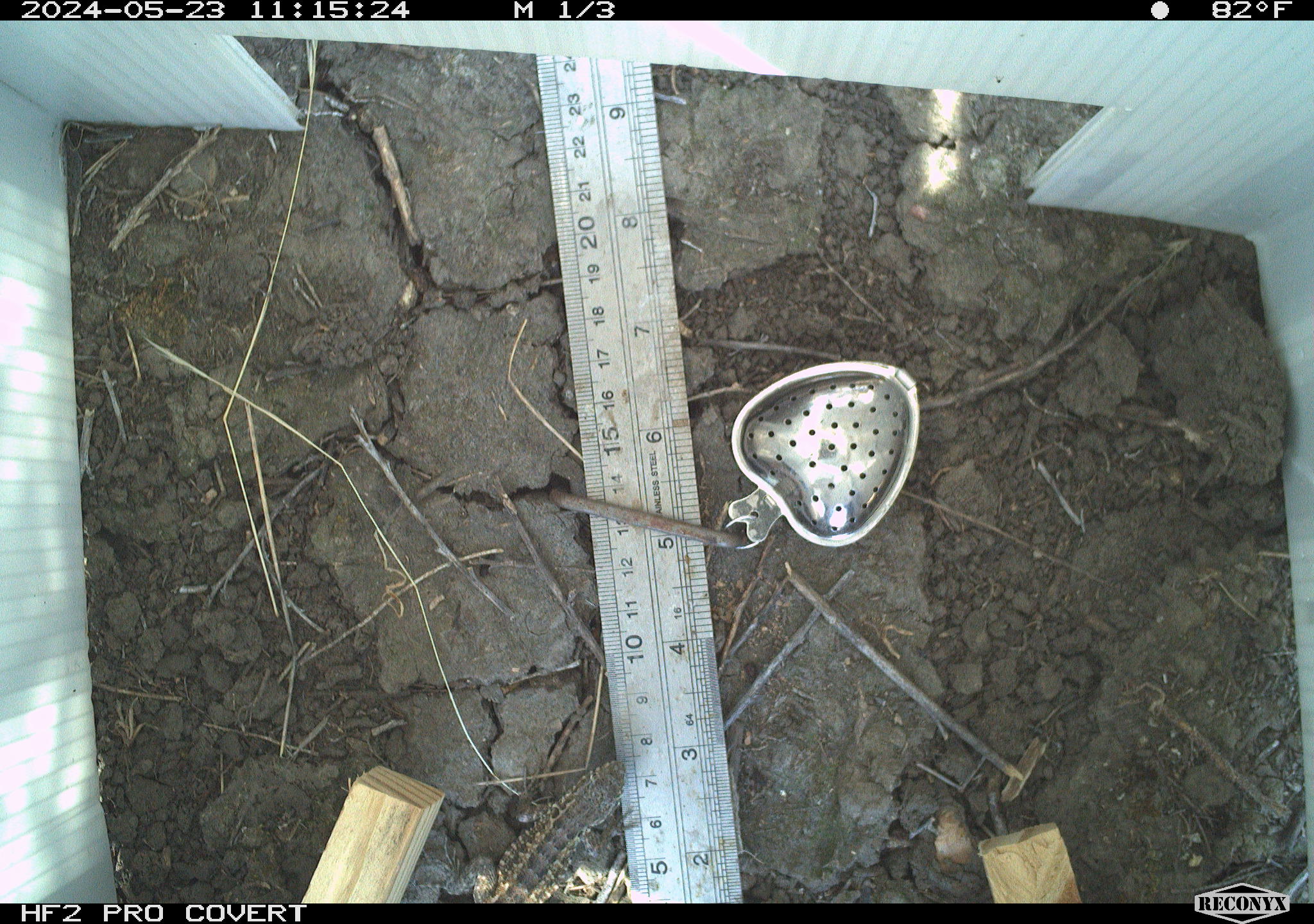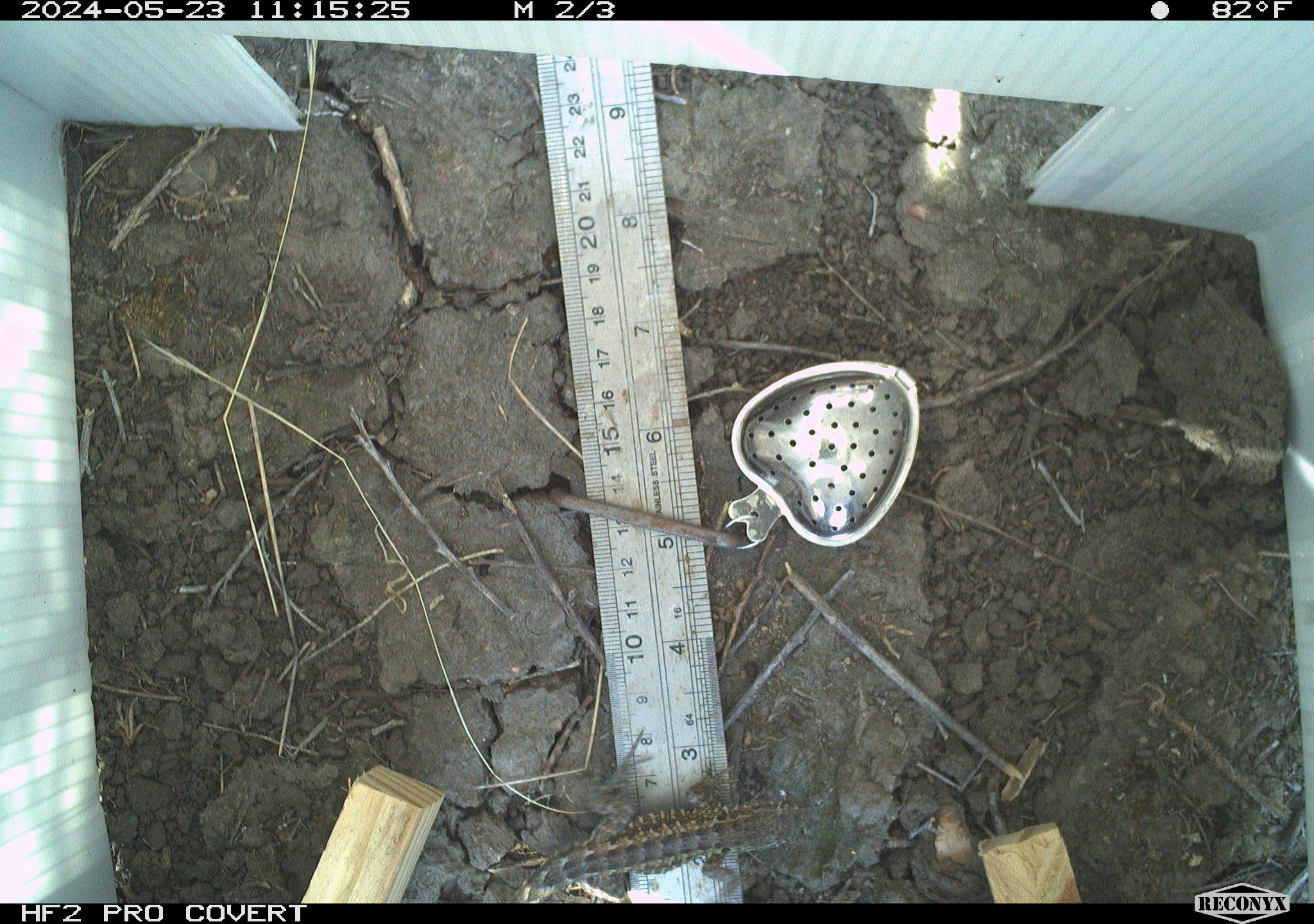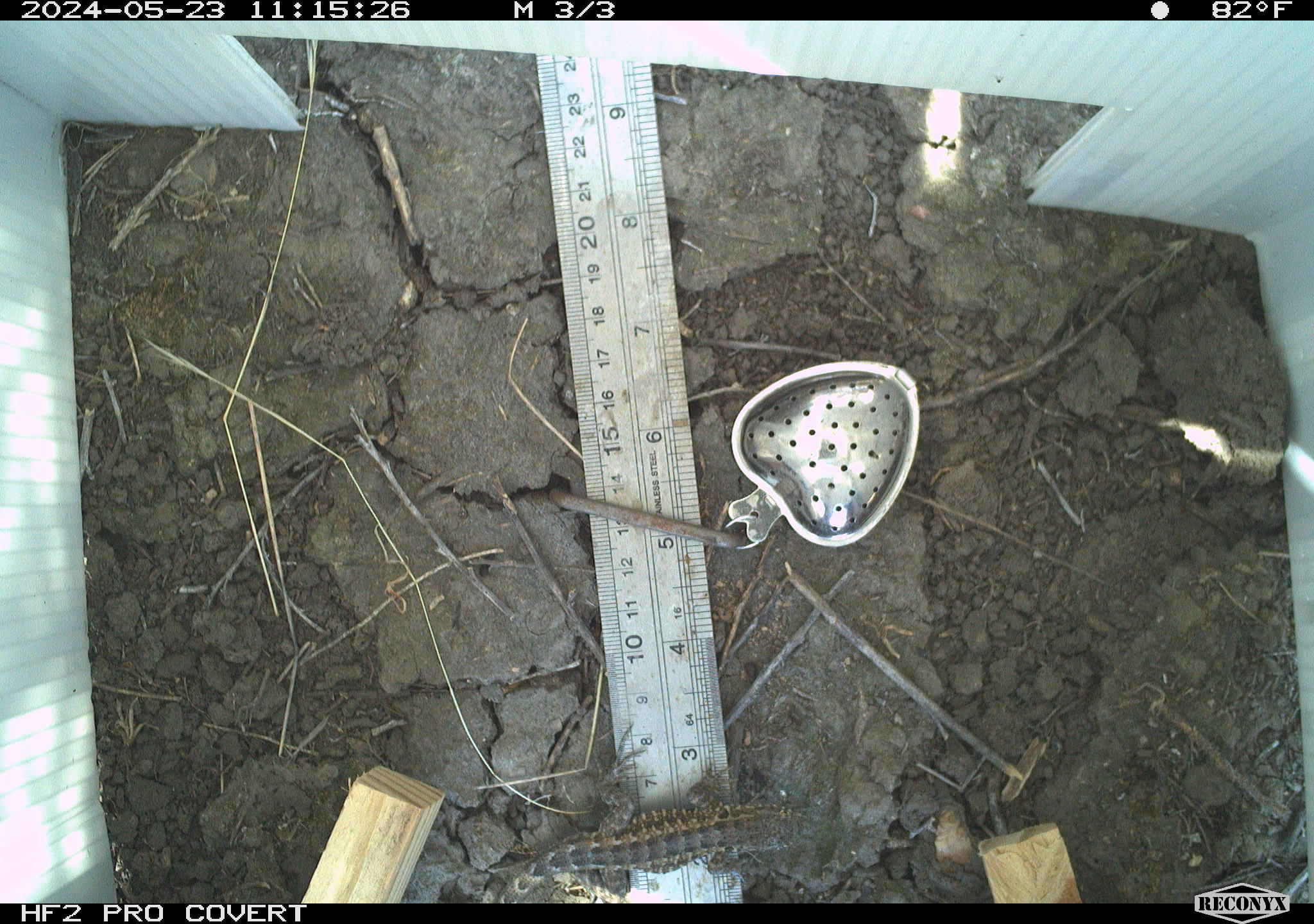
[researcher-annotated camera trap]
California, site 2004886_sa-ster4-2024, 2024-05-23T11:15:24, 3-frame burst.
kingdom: Animalia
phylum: Chordata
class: Reptilia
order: Squamata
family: Phrynosomatidae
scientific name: Phrynosomatidae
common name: phrynosomatid lizards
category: phrynosomatidae family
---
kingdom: Animalia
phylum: Chordata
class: Reptilia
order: Squamata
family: Phrynosomatidae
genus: Uta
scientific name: Uta stansburiana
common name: common side-blotched lizard